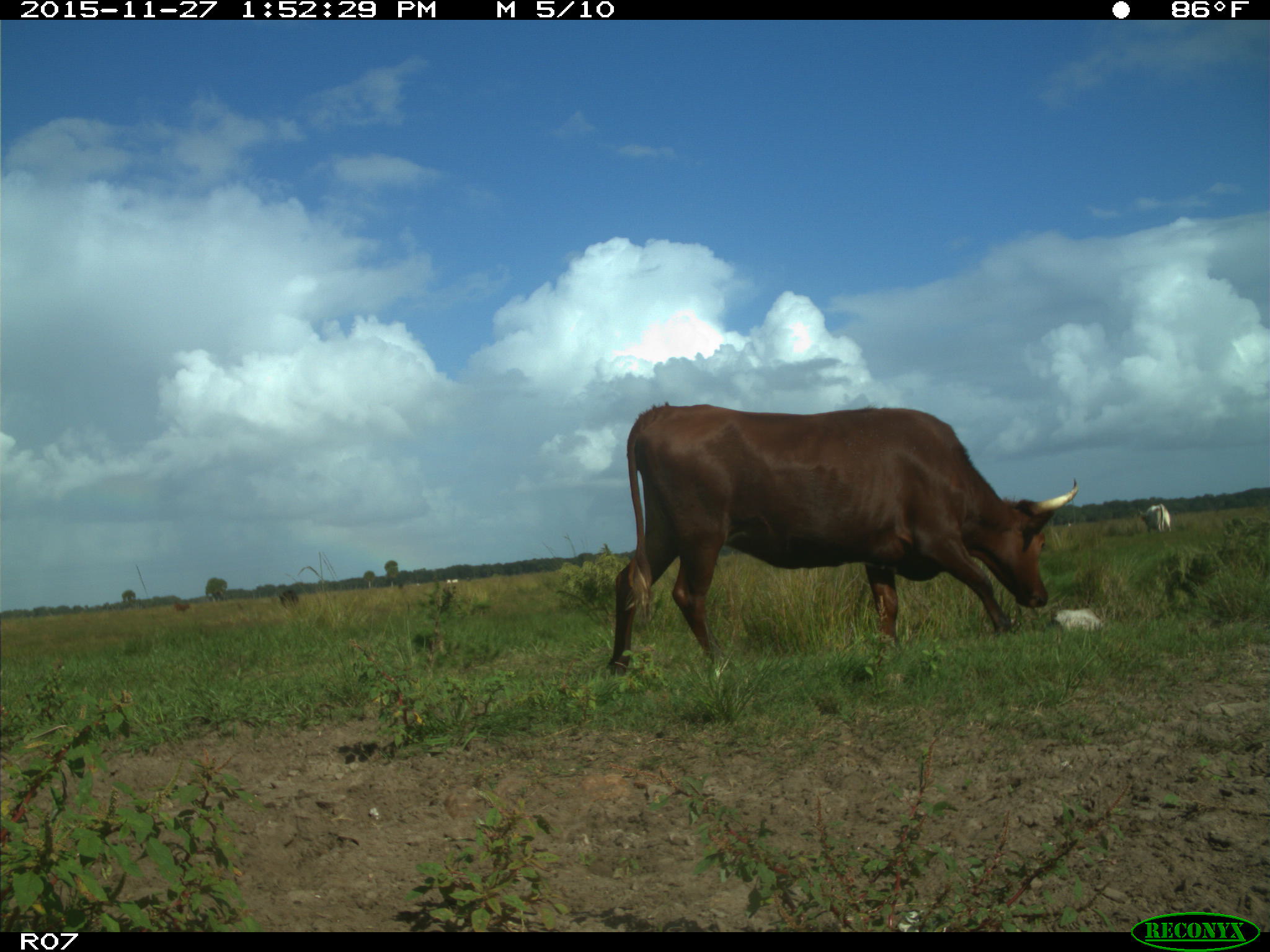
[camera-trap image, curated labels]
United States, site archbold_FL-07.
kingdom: Animalia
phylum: Chordata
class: Mammalia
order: Artiodactyla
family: Bovidae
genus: Bos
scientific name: Bos taurus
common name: domestic cow